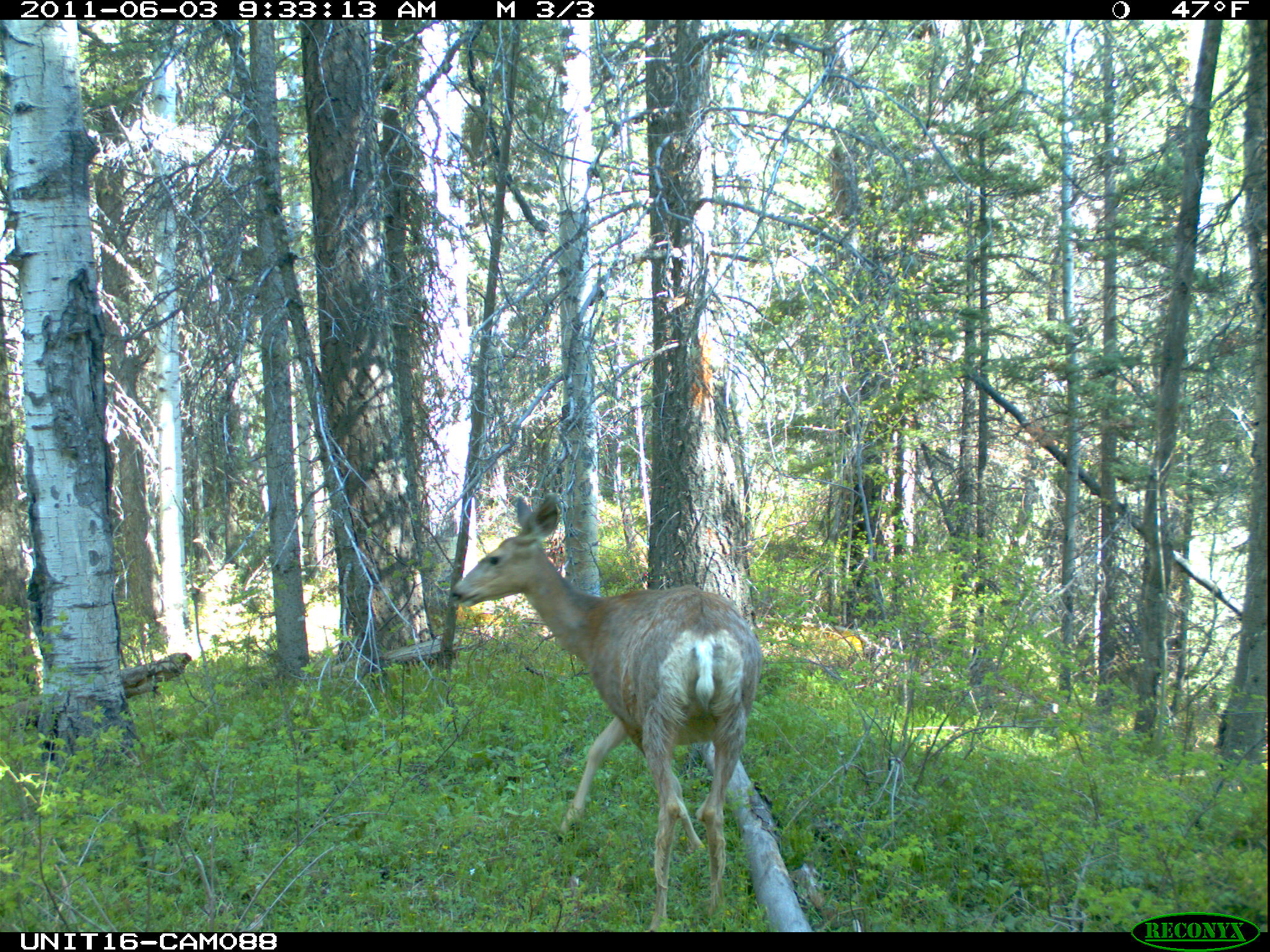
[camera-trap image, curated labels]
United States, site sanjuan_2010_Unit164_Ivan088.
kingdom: Animalia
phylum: Chordata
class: Mammalia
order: Artiodactyla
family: Cervidae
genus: Odocoileus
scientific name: Odocoileus hemionus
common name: mule deer